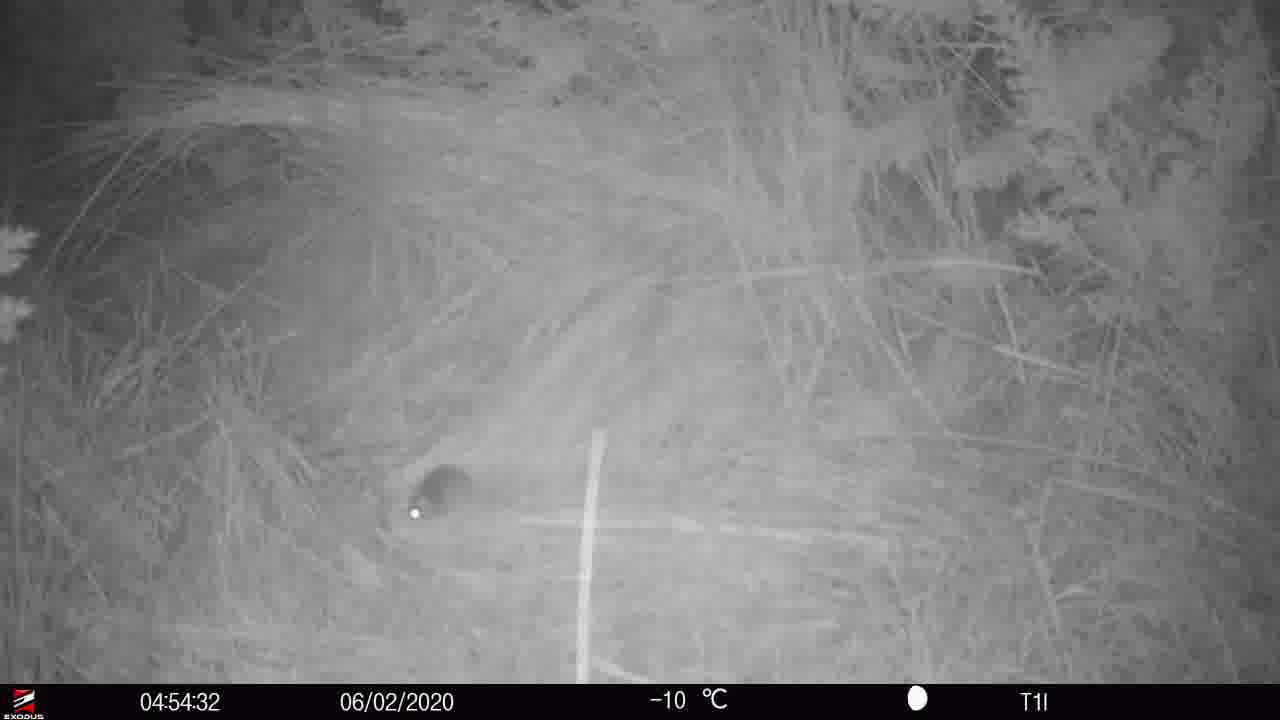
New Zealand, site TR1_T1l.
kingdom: Animalia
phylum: Chordata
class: Mammalia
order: Rodentia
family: Muridae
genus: Mus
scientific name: Mus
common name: mouse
Mouse (Mus).